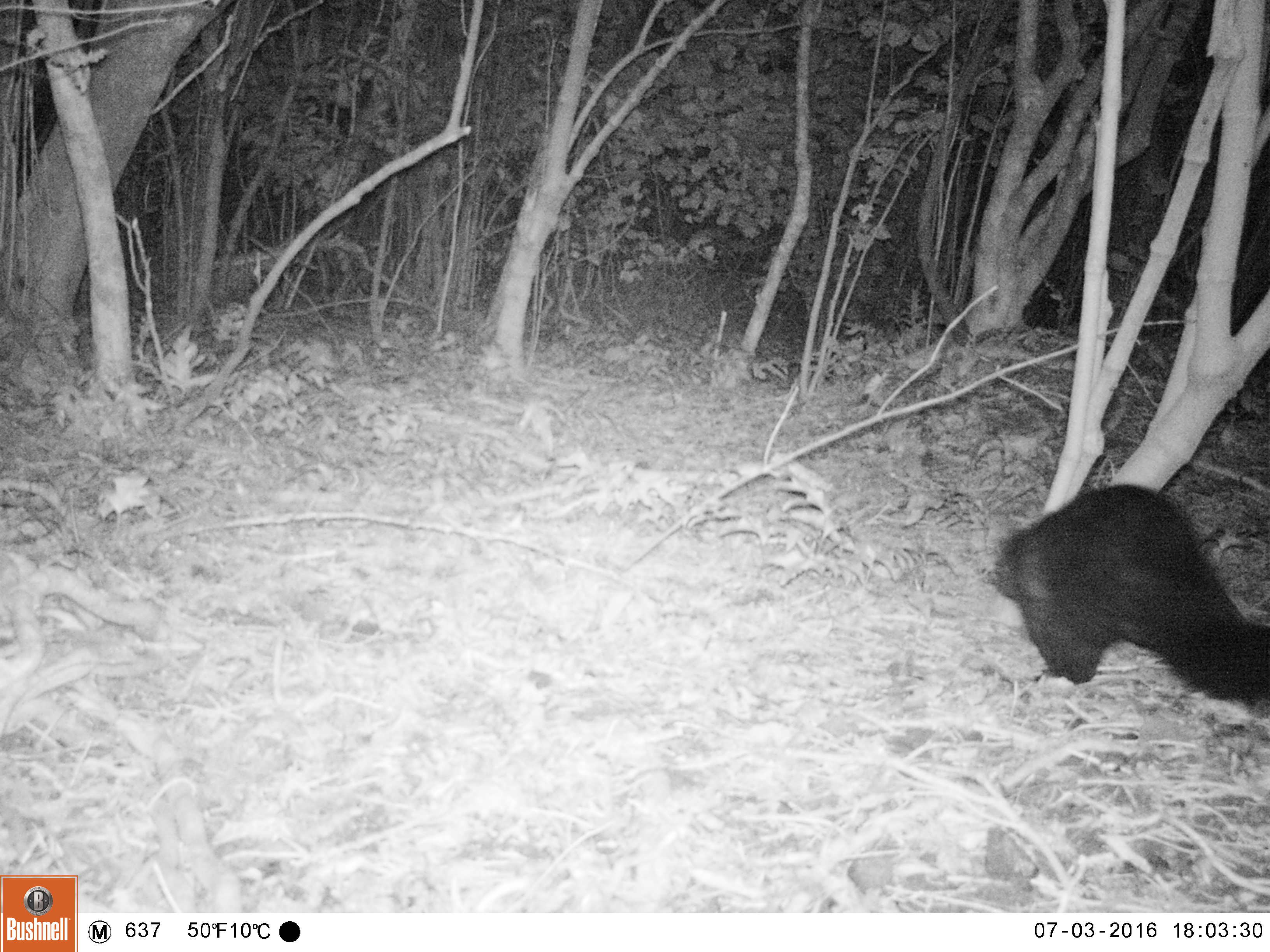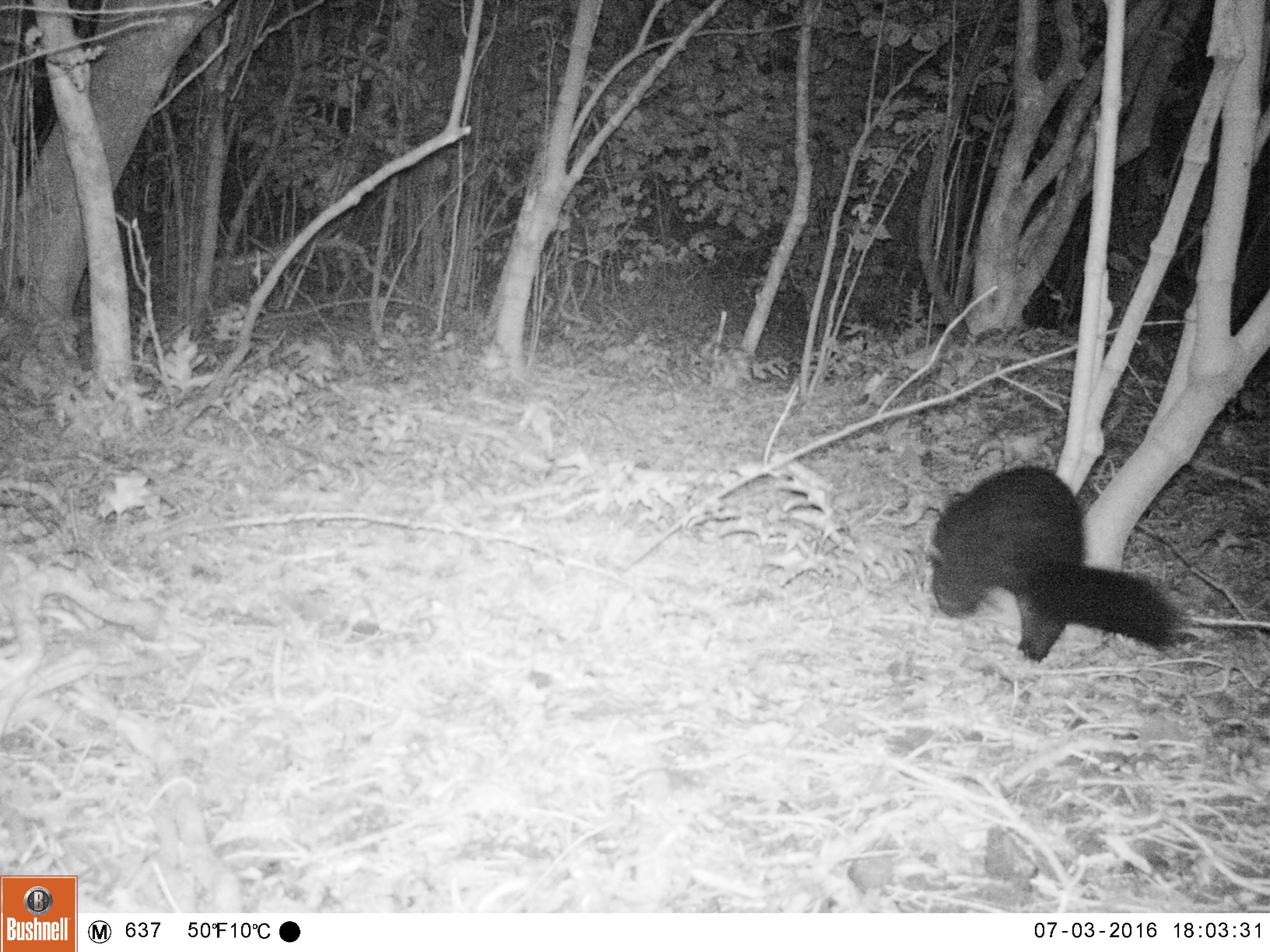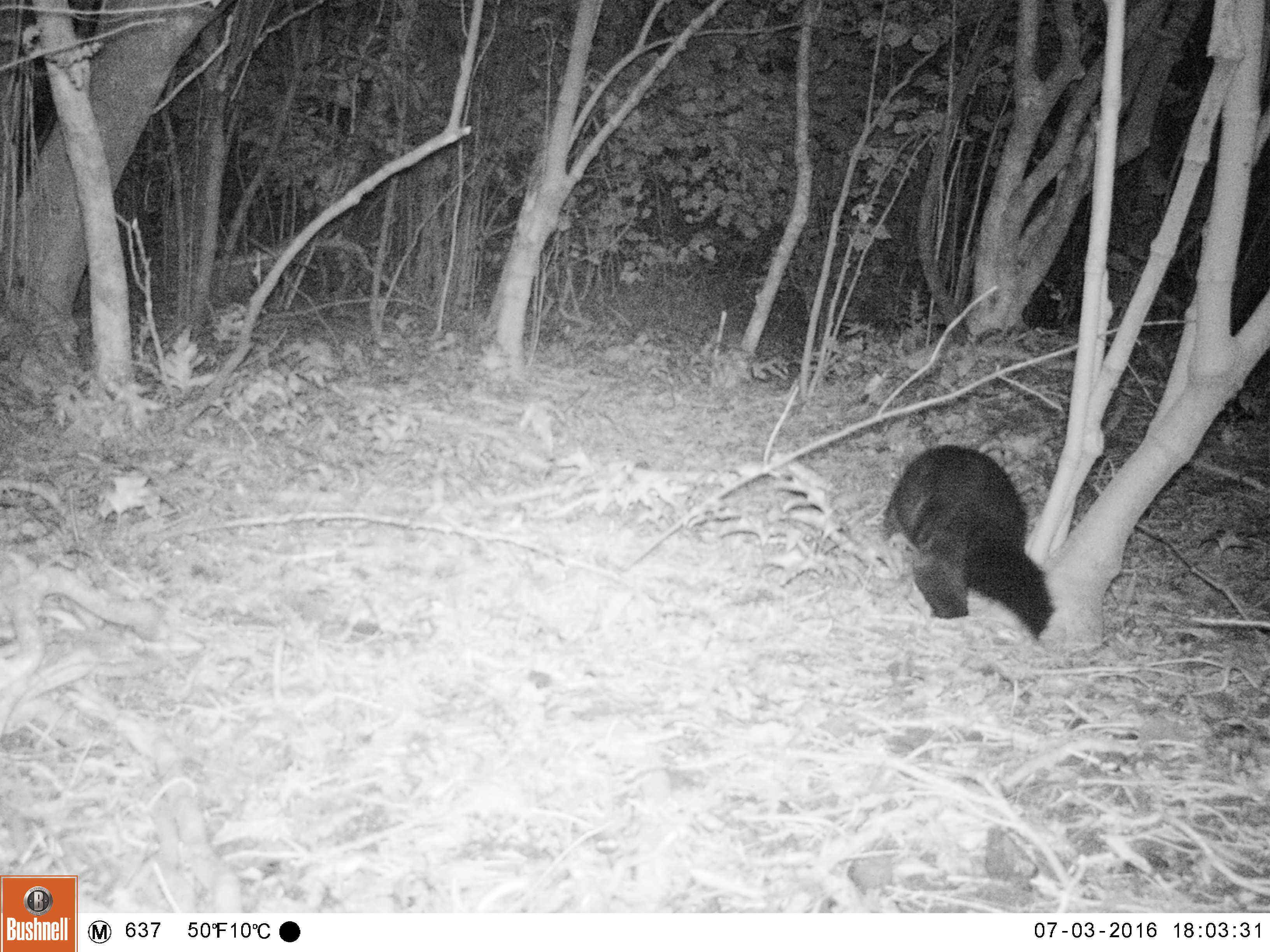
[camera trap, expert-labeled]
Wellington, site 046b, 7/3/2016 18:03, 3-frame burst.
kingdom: Animalia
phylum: Chordata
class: Mammalia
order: Didelphimorphia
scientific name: Didelphimorphia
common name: possum